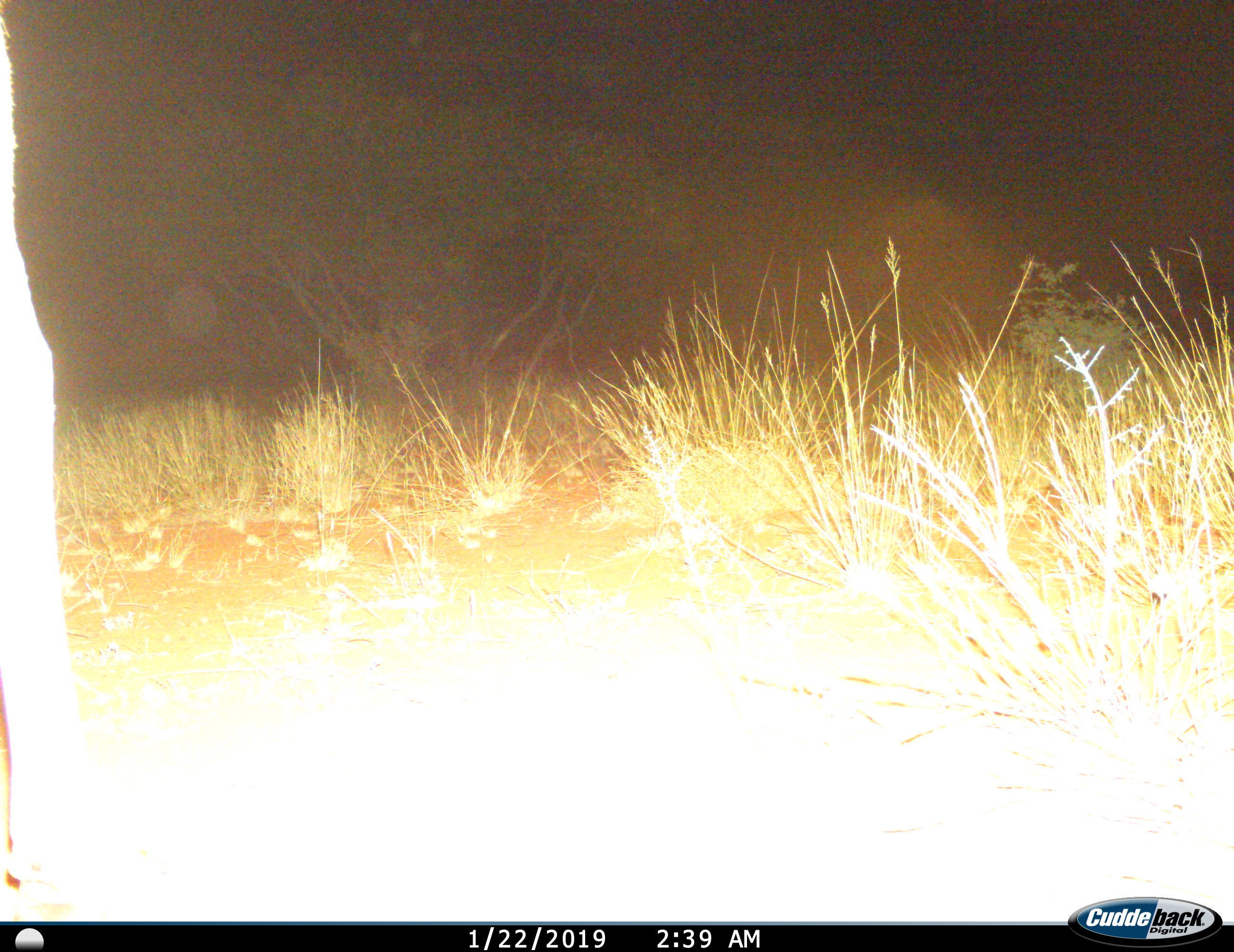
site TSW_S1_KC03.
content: unidentified animal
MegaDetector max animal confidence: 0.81